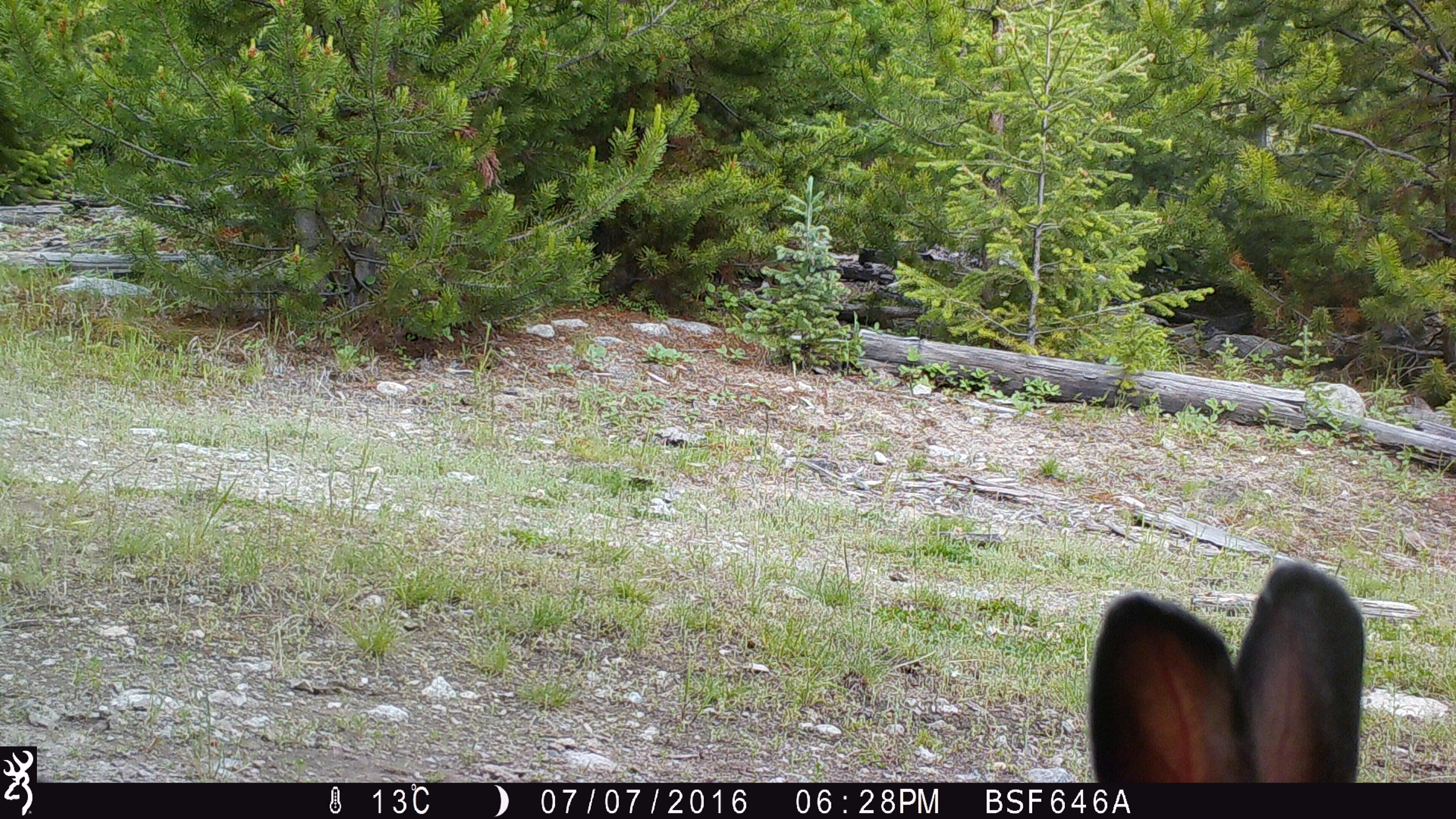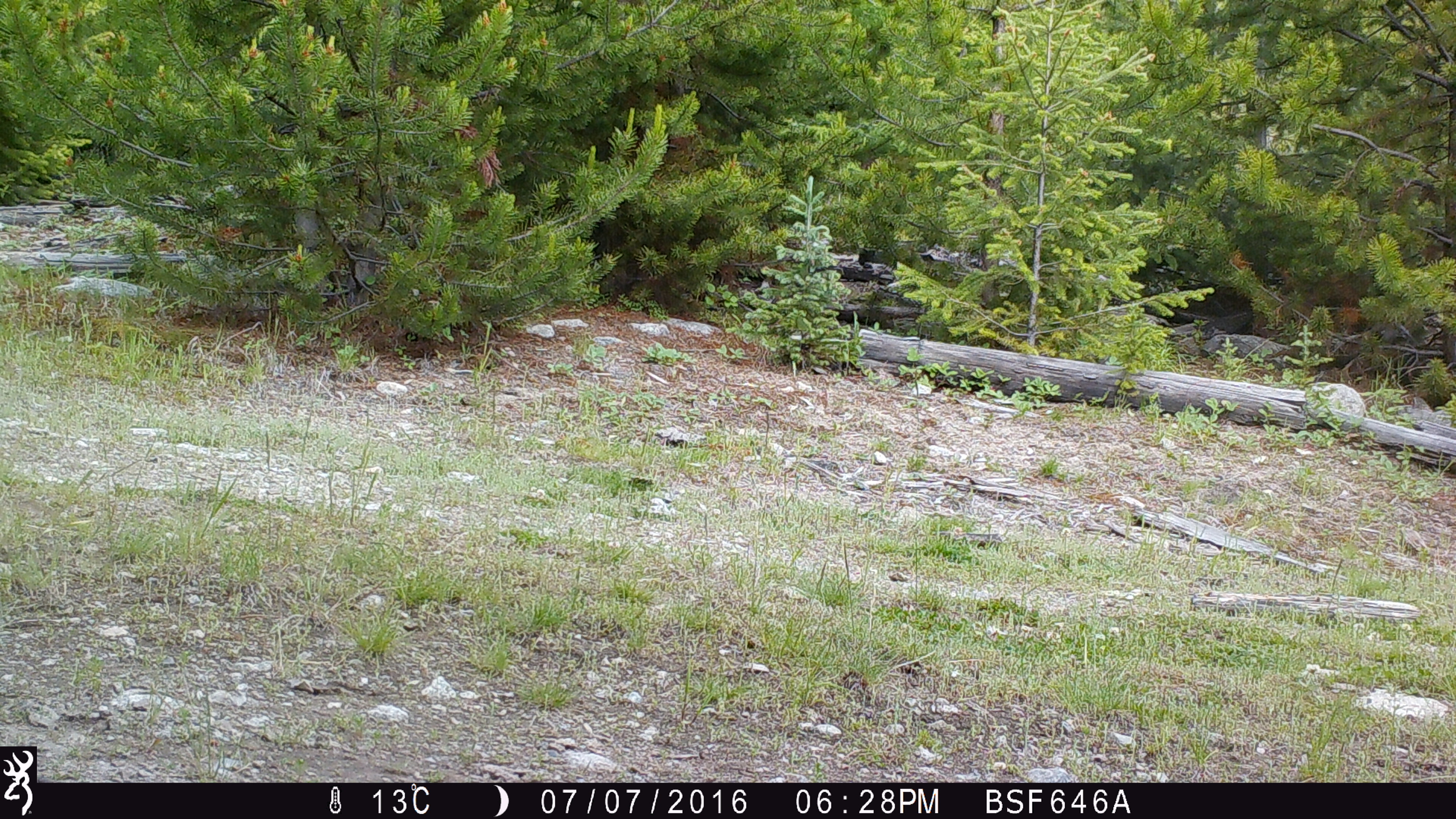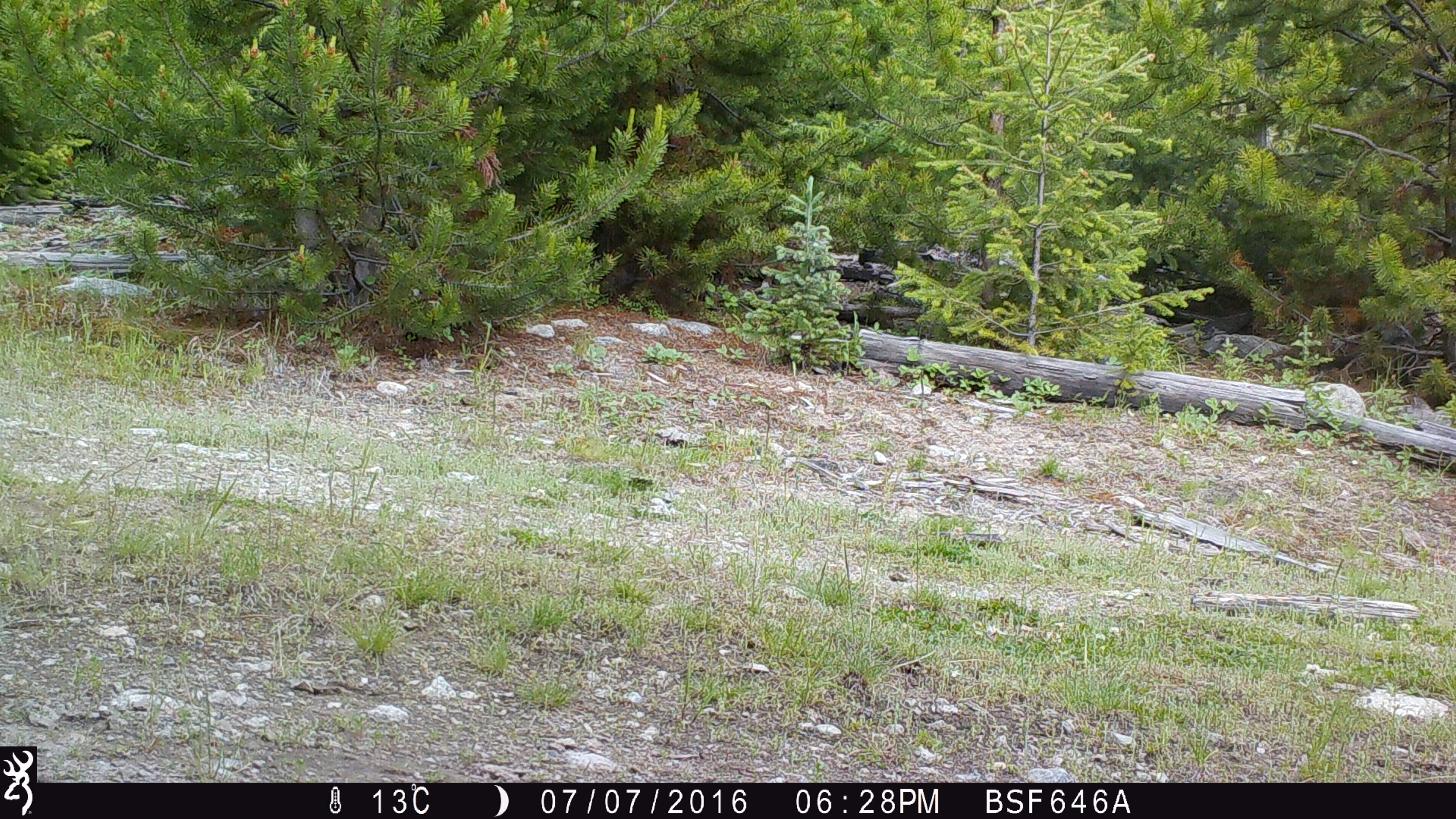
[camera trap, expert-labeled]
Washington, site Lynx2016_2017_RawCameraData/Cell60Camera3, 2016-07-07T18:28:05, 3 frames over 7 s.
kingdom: Animalia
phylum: Chordata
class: Mammalia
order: Lagomorpha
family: Leporidae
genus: Lepus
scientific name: Lepus americanus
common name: snowshoe hare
Lepus americanus (snowshoe hare). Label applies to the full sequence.